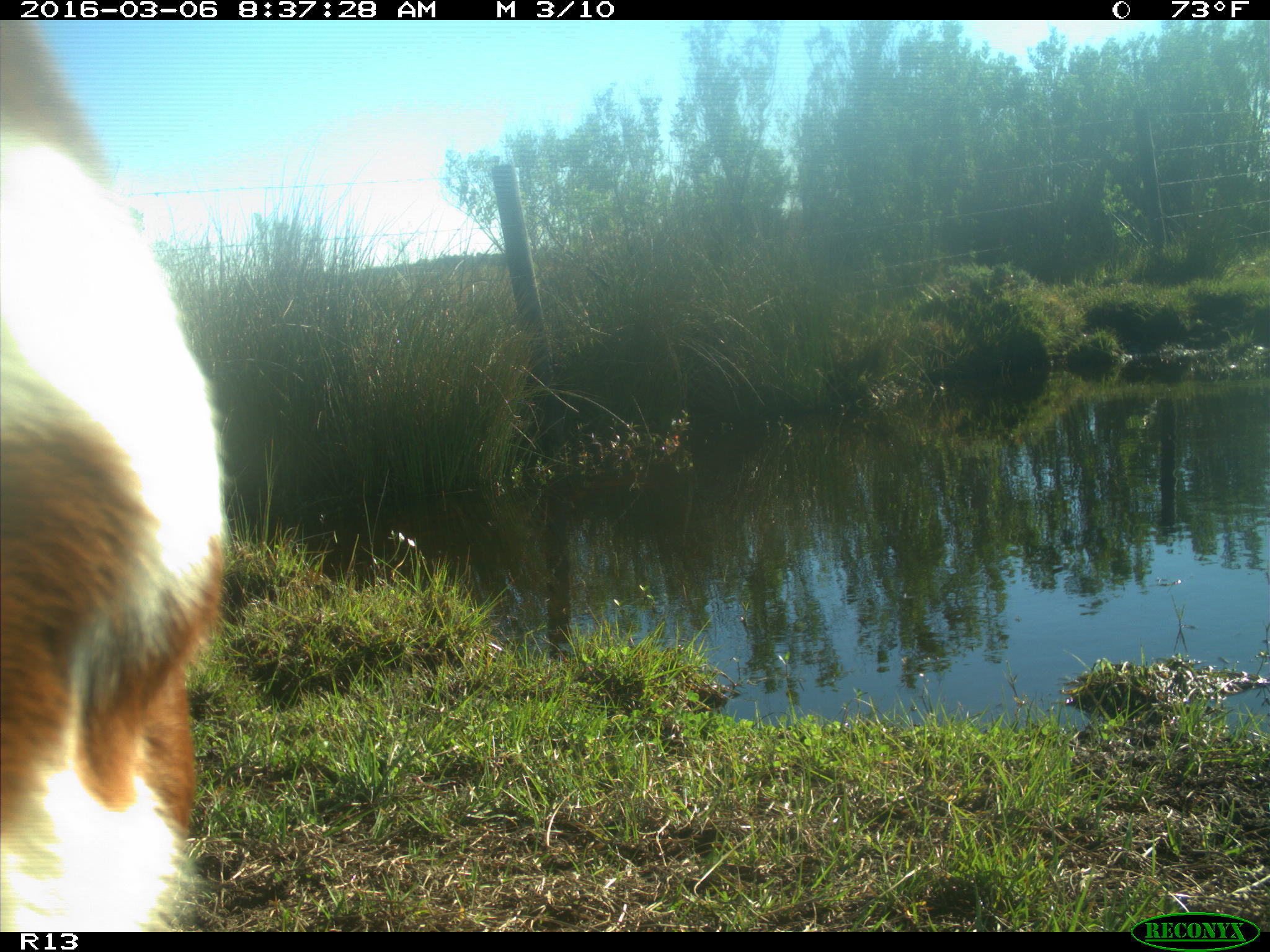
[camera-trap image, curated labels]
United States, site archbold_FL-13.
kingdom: Animalia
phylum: Chordata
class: Mammalia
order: Artiodactyla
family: Bovidae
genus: Bos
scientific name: Bos taurus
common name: domestic cow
Bos taurus (domestic cow).